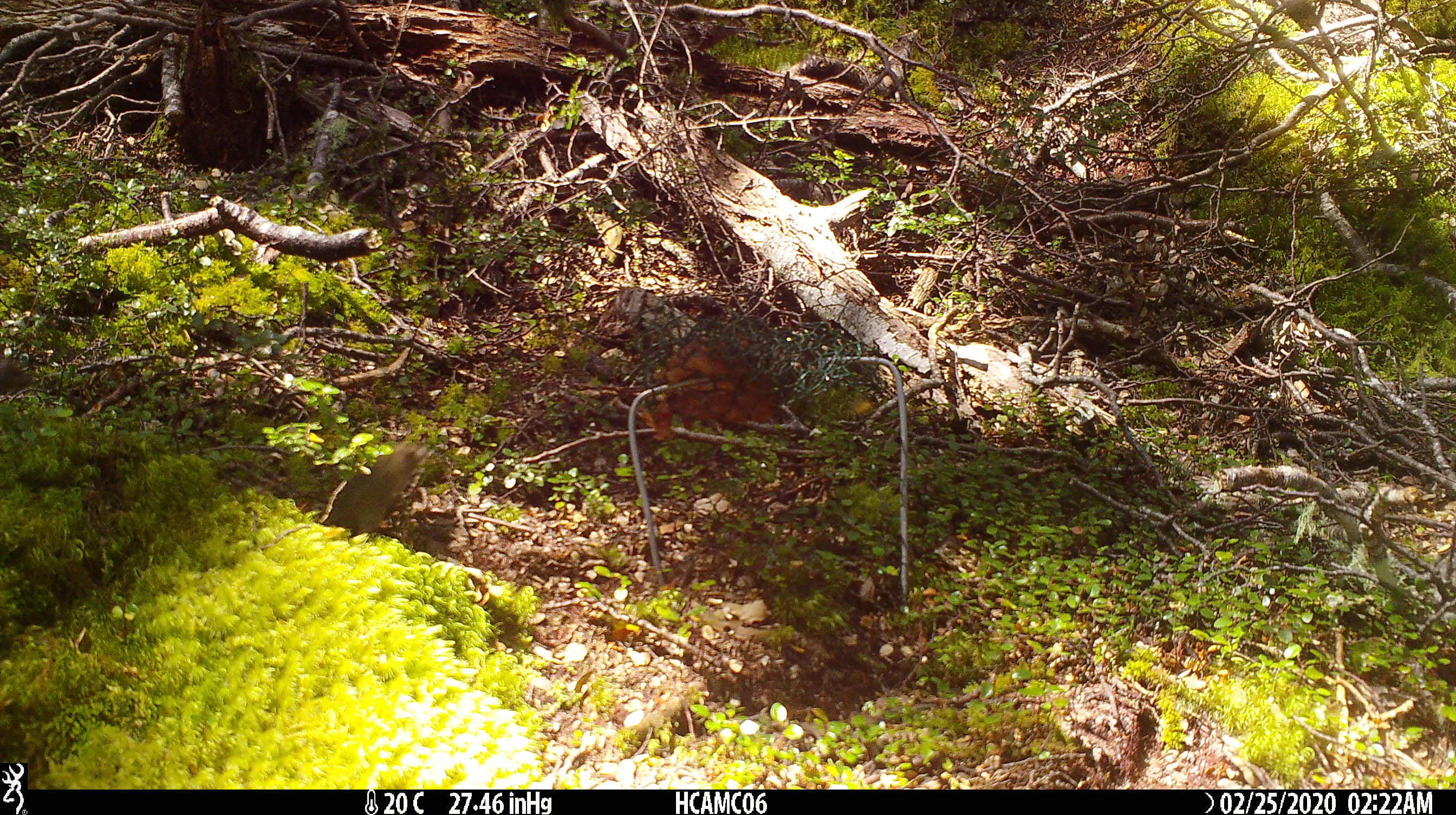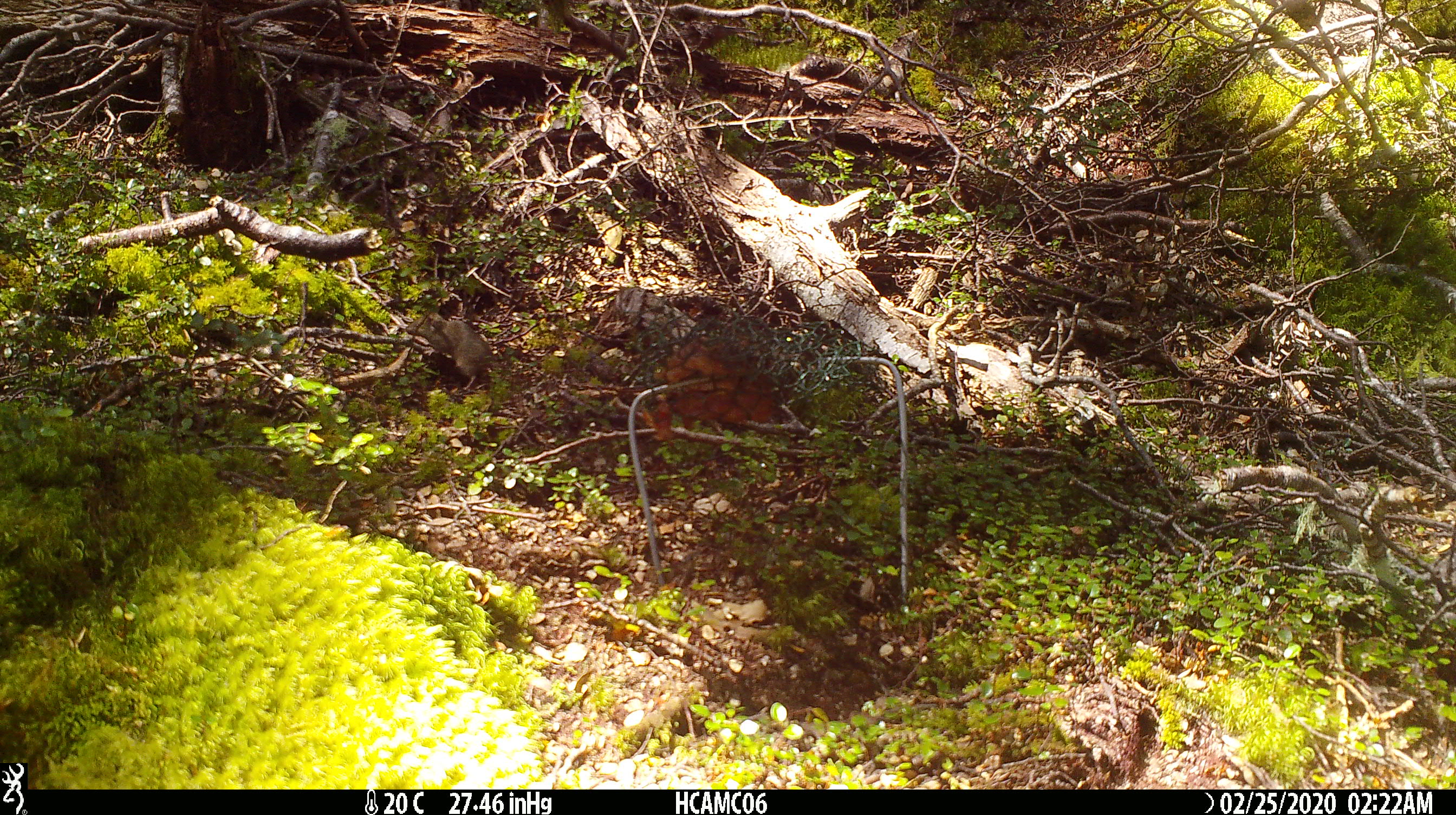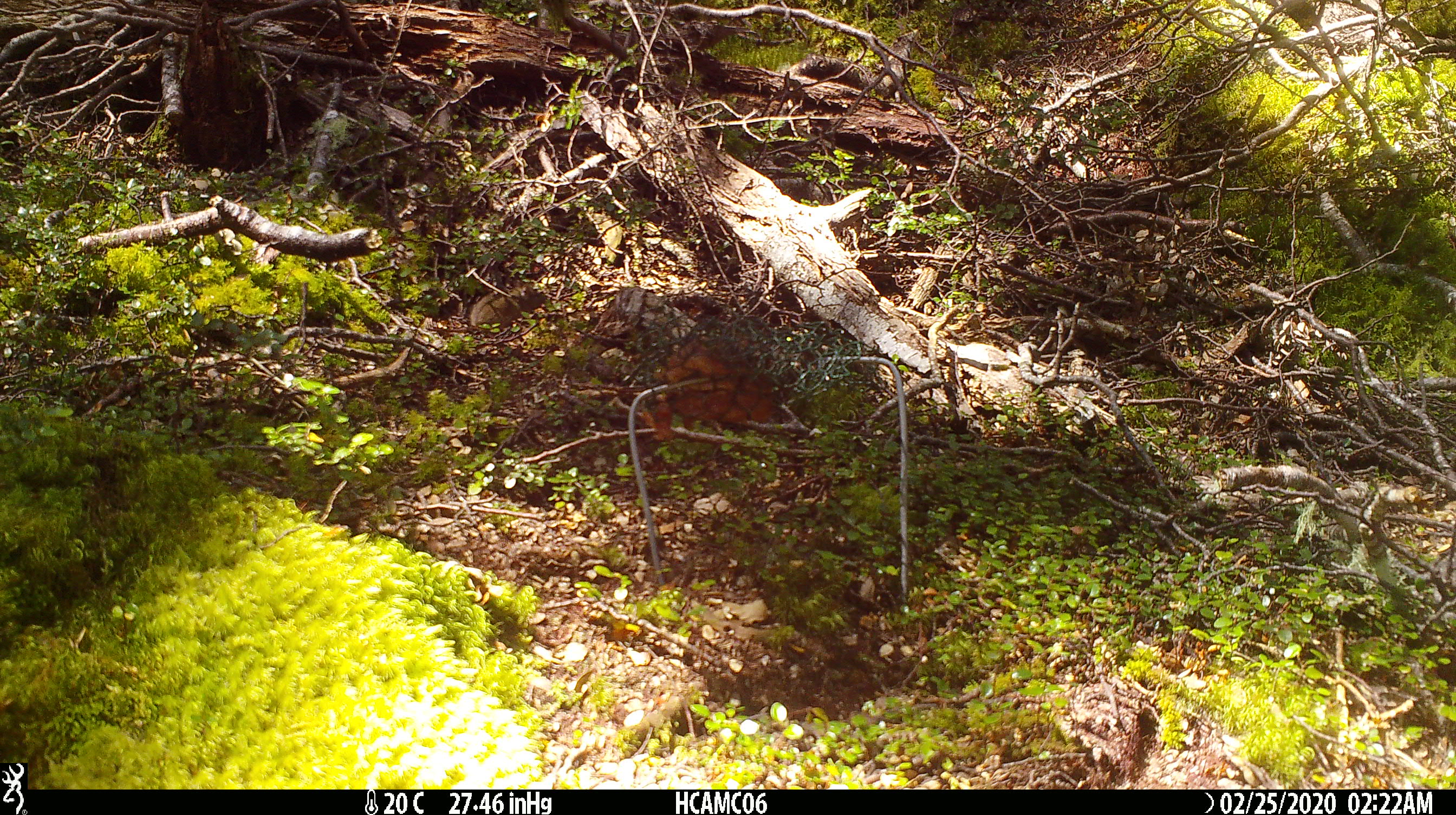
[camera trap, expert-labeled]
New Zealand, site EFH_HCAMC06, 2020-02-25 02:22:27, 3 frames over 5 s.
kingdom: Animalia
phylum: Chordata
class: Mammalia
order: Rodentia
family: Muridae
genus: Mus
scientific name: Mus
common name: mouse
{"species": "mouse (Mus)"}